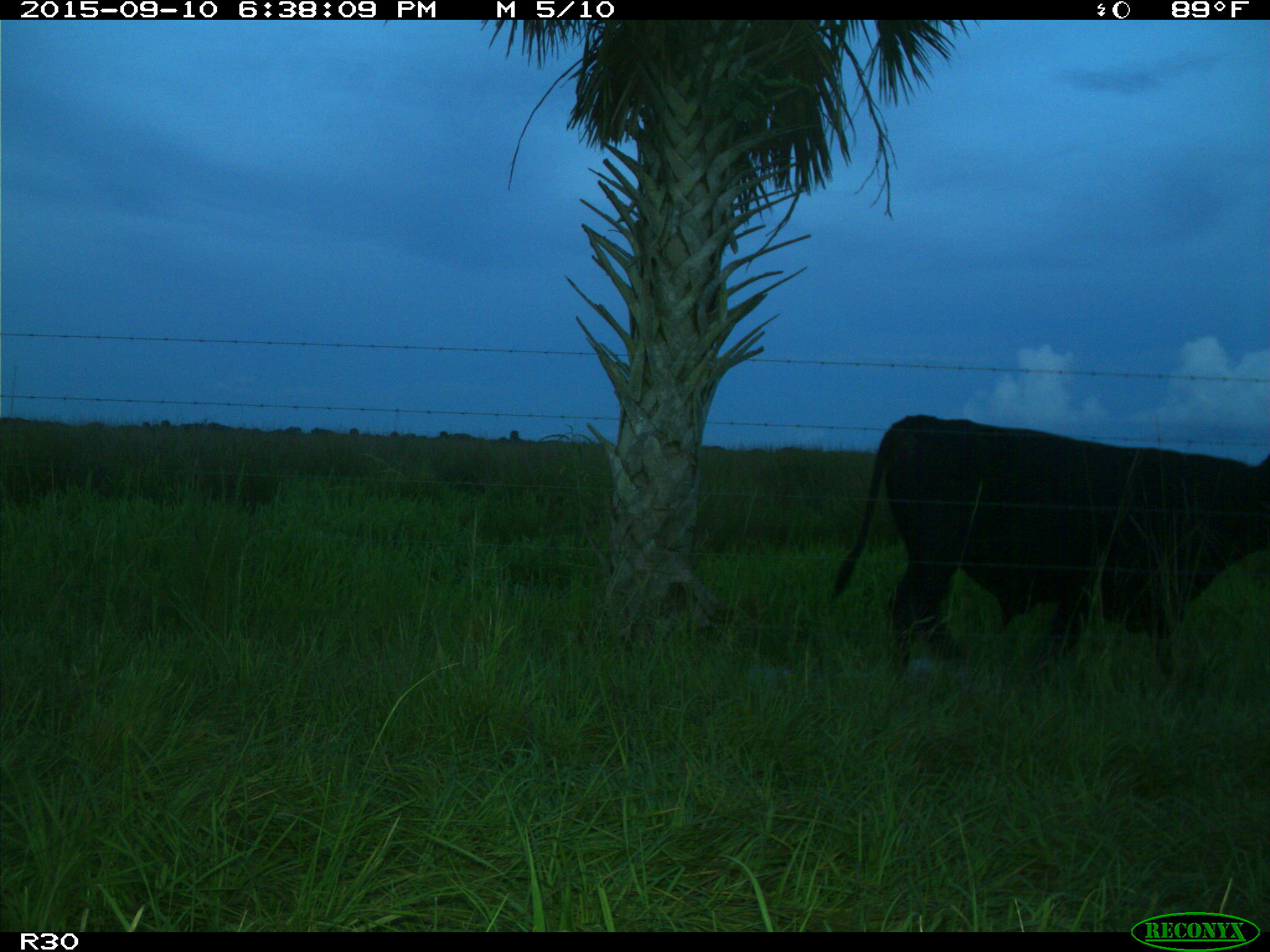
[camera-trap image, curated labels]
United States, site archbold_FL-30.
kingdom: Animalia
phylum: Chordata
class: Mammalia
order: Artiodactyla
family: Bovidae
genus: Bos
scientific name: Bos taurus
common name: domestic cow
Bos taurus (domestic cow).